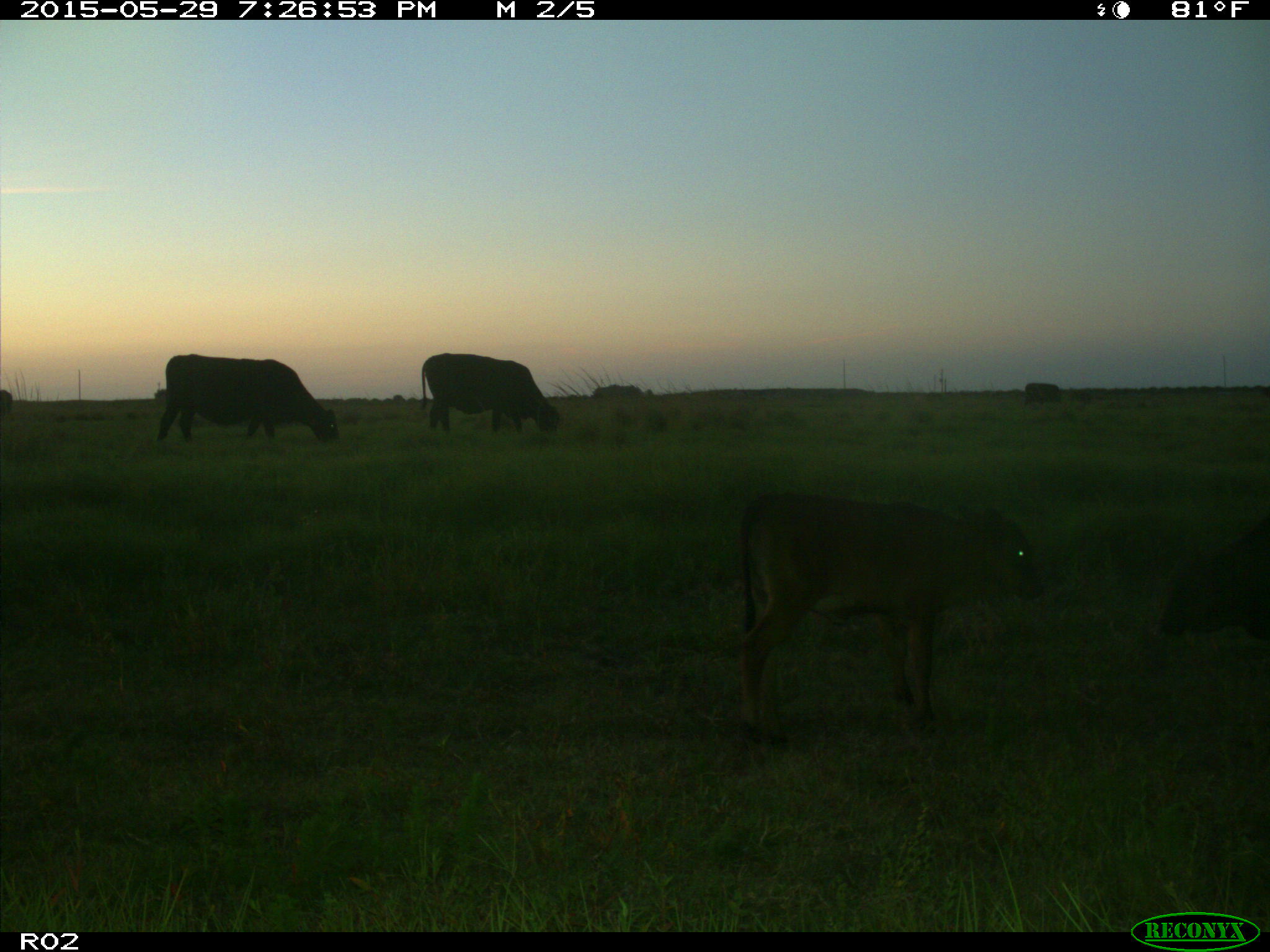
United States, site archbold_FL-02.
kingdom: Animalia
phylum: Chordata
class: Mammalia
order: Artiodactyla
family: Bovidae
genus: Bos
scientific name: Bos taurus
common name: domestic cow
Bos taurus (domestic cow).